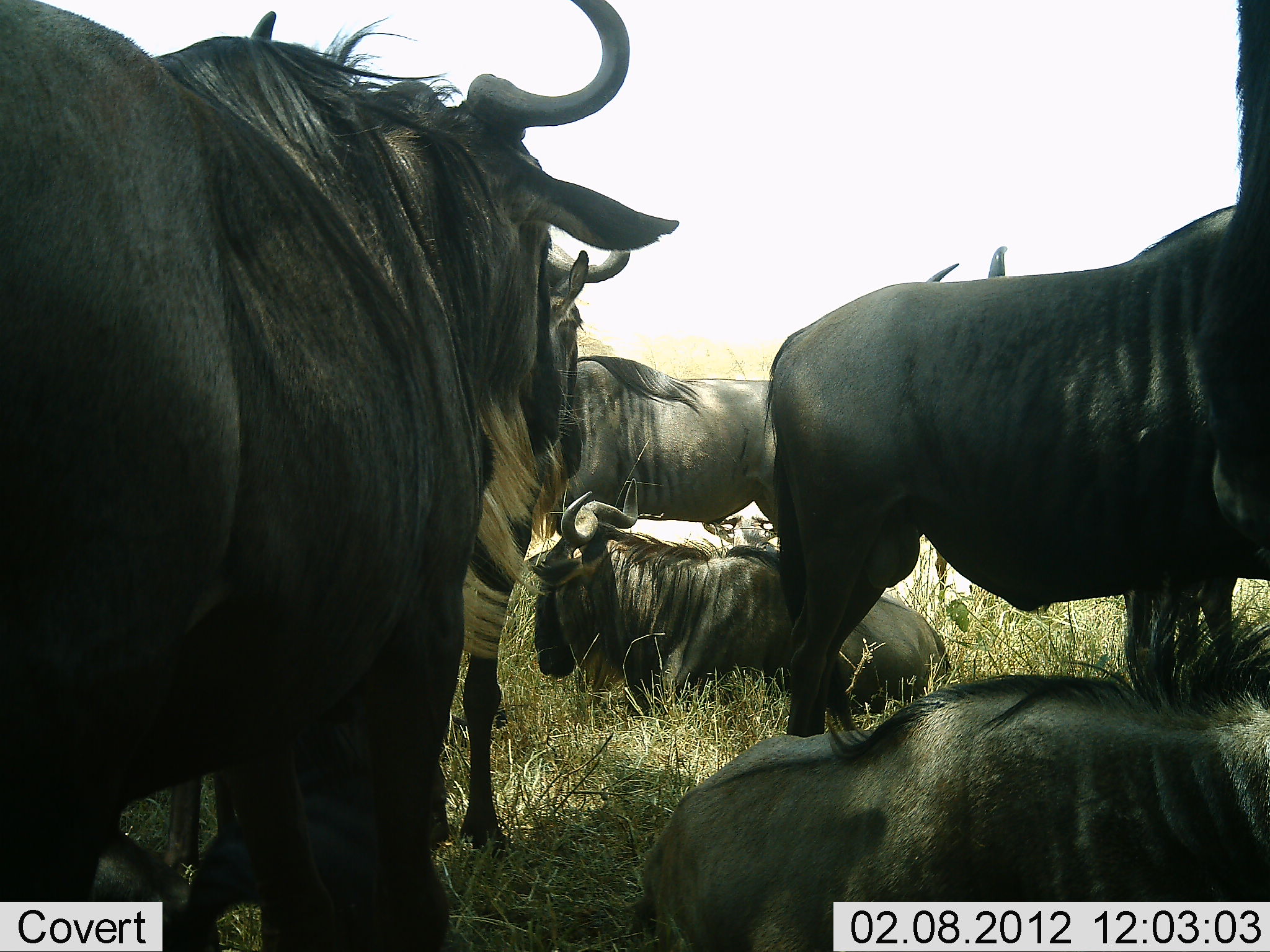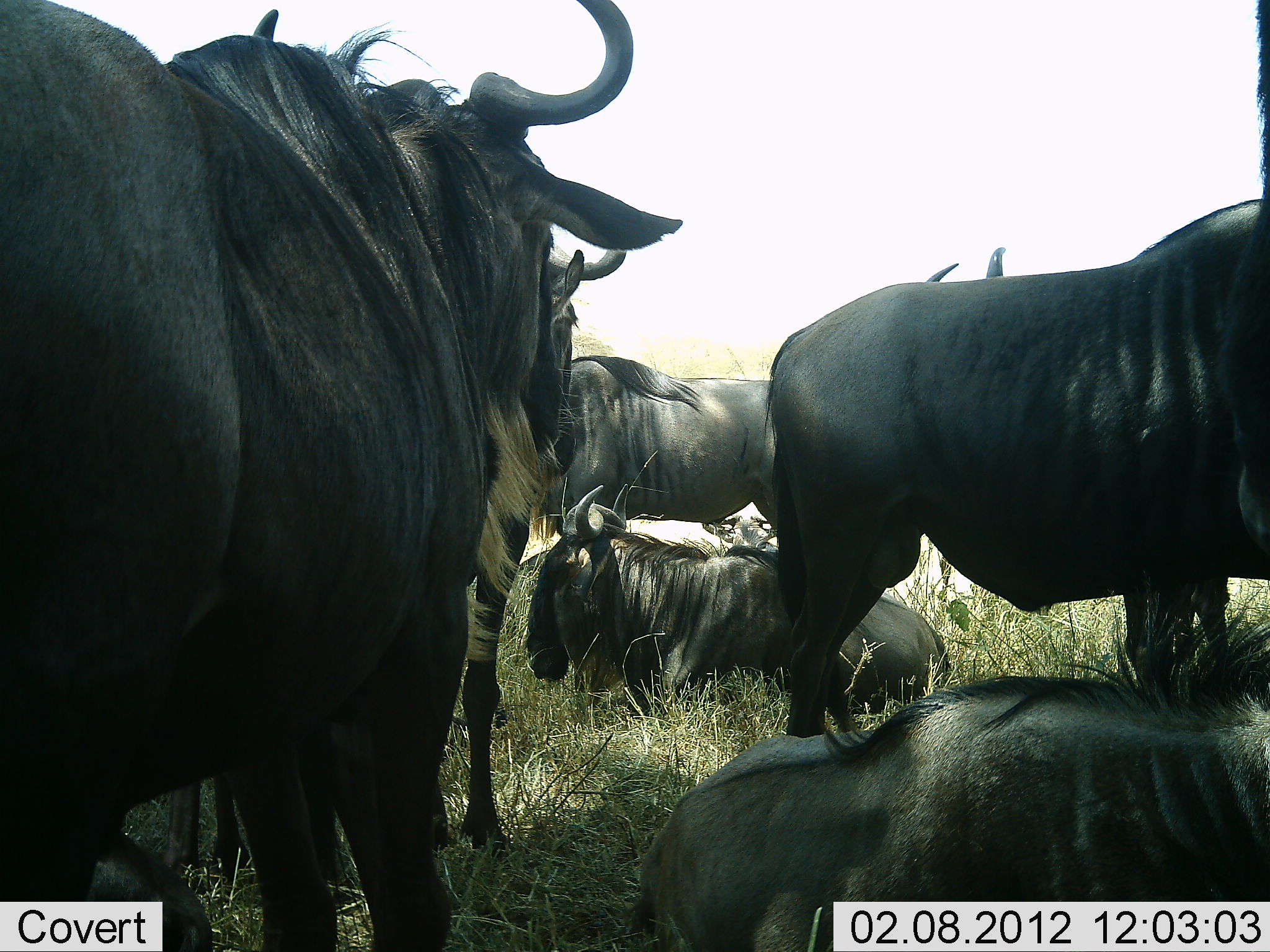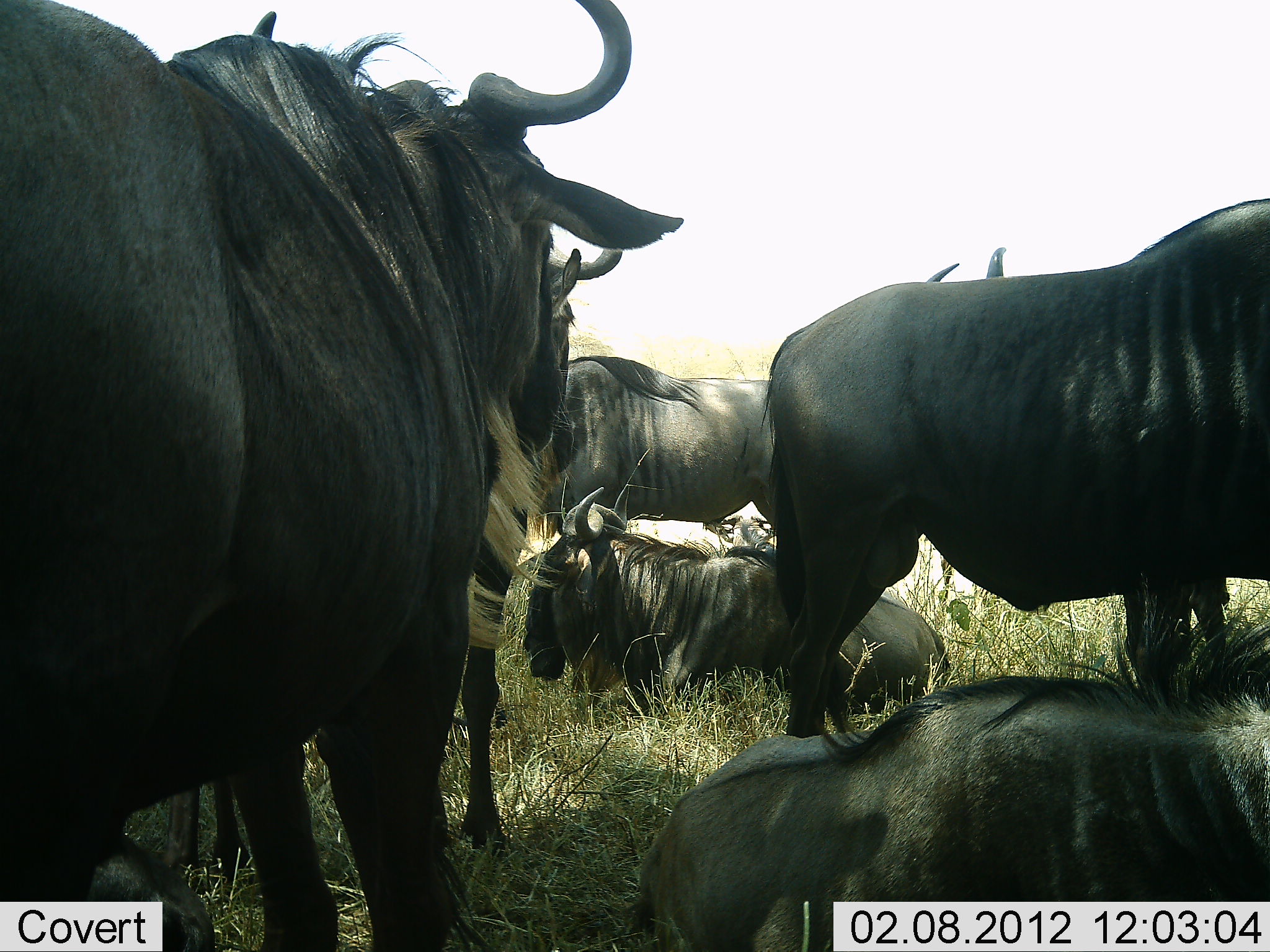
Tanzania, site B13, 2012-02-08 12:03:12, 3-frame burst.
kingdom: Animalia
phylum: Chordata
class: Mammalia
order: Artiodactyla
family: Bovidae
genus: Connochaetes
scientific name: Connochaetes taurinus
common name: blue wildebeest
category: wildebeest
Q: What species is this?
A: Wildebeest (blue wildebeest) (Connochaetes taurinus).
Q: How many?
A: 7.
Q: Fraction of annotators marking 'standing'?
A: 69%.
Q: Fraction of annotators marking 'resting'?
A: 100%.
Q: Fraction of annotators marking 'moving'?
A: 0%.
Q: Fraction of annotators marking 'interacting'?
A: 0%.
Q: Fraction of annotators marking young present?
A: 0%.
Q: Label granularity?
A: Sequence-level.